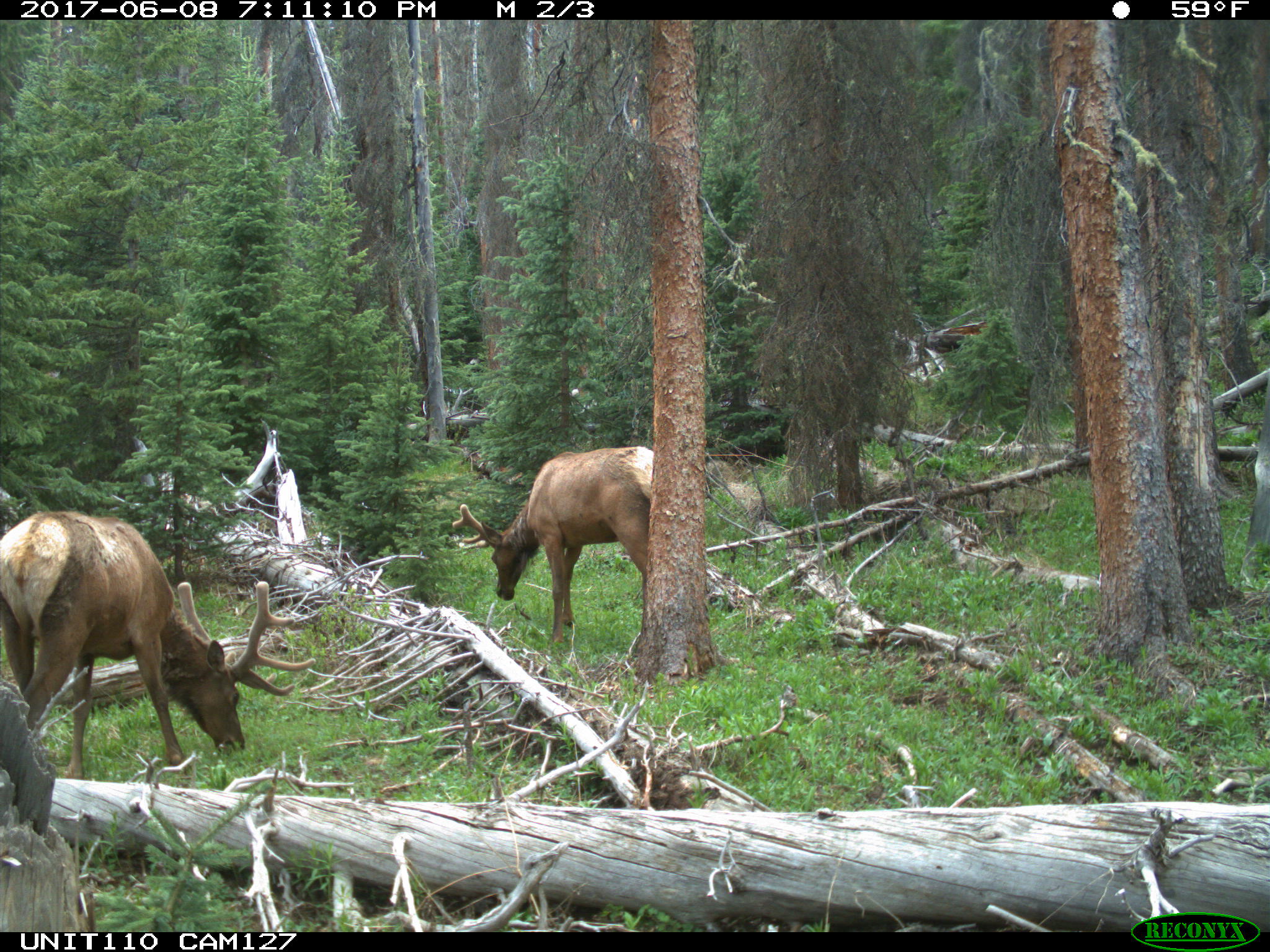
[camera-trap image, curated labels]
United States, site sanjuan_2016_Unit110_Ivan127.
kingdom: Animalia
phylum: Chordata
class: Mammalia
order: Artiodactyla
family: Cervidae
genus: Cervus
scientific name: Cervus elaphus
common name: red deer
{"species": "Cervus elaphus (red deer)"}